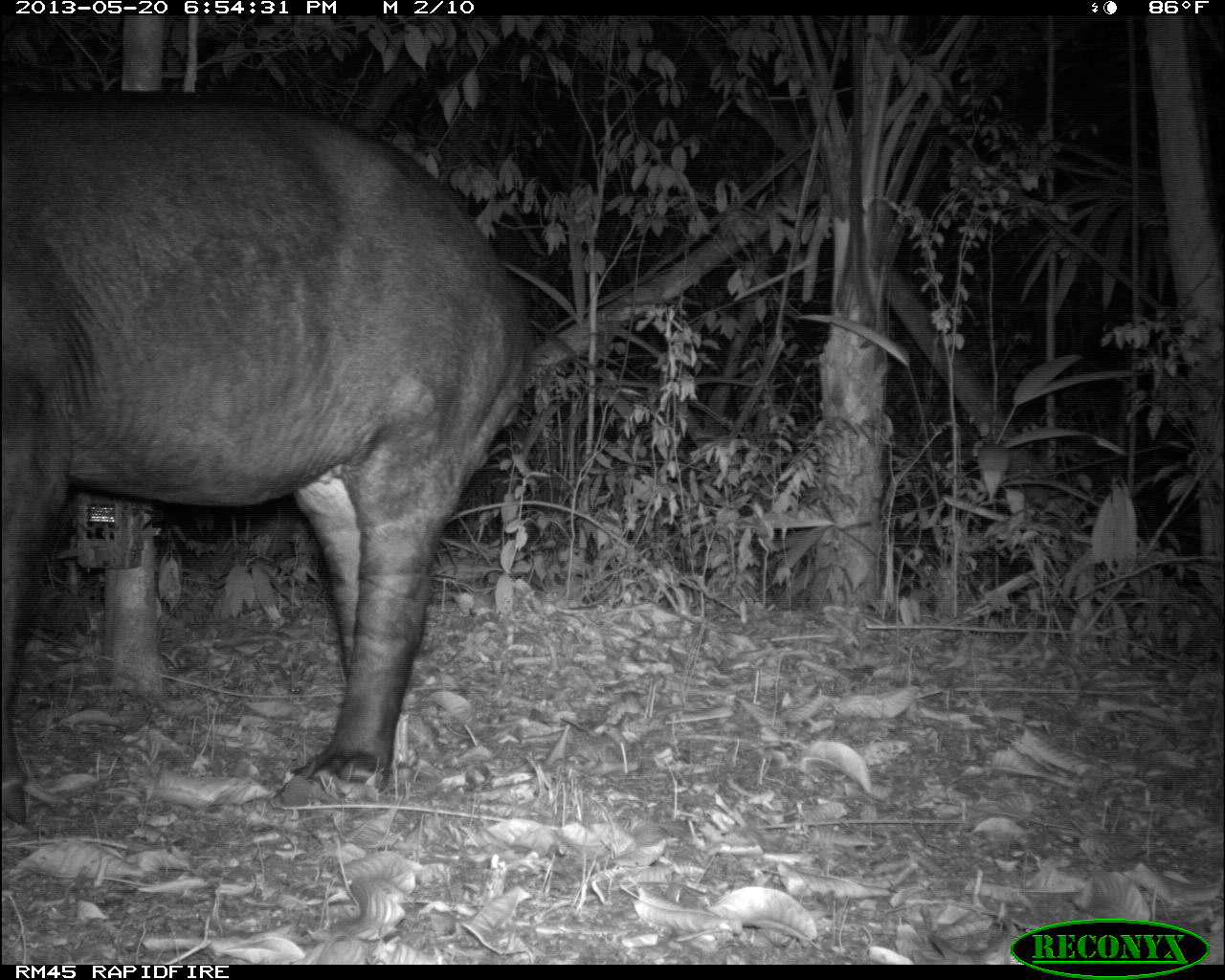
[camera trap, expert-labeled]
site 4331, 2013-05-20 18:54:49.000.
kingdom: Animalia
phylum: Chordata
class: Mammalia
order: Perissodactyla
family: Tapiridae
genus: Tapirus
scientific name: Tapirus bairdii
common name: baird's tapir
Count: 1.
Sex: male.